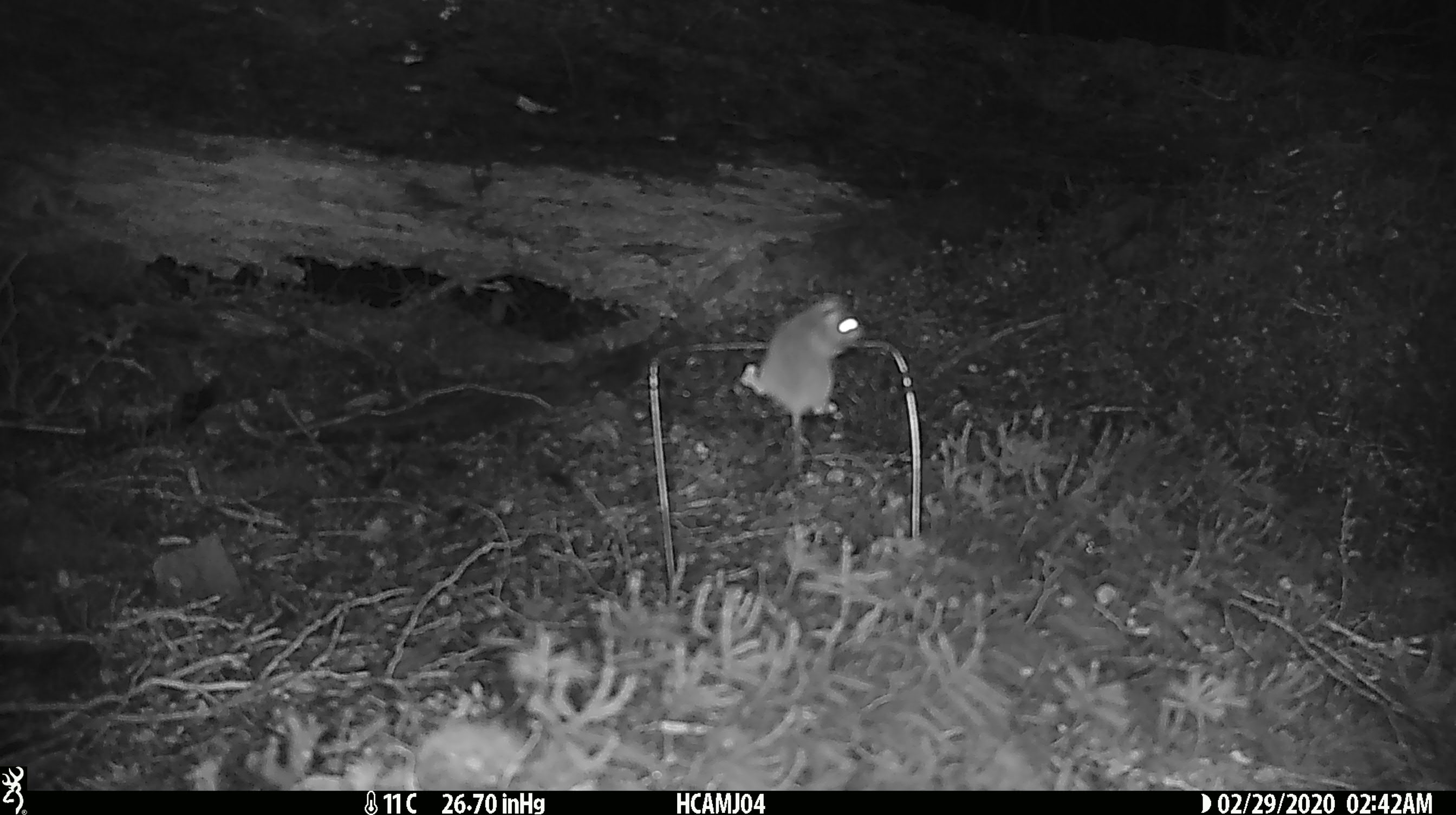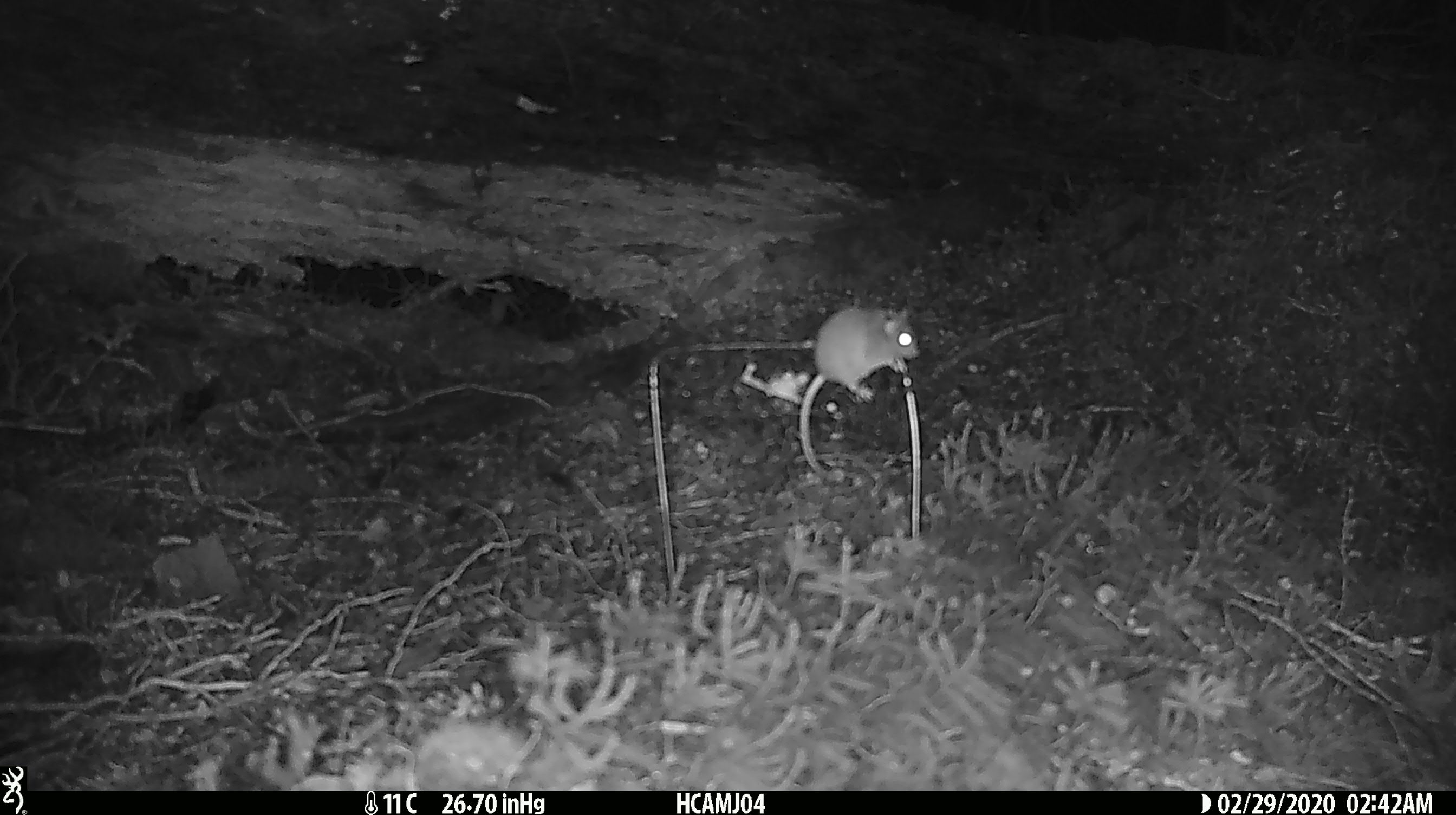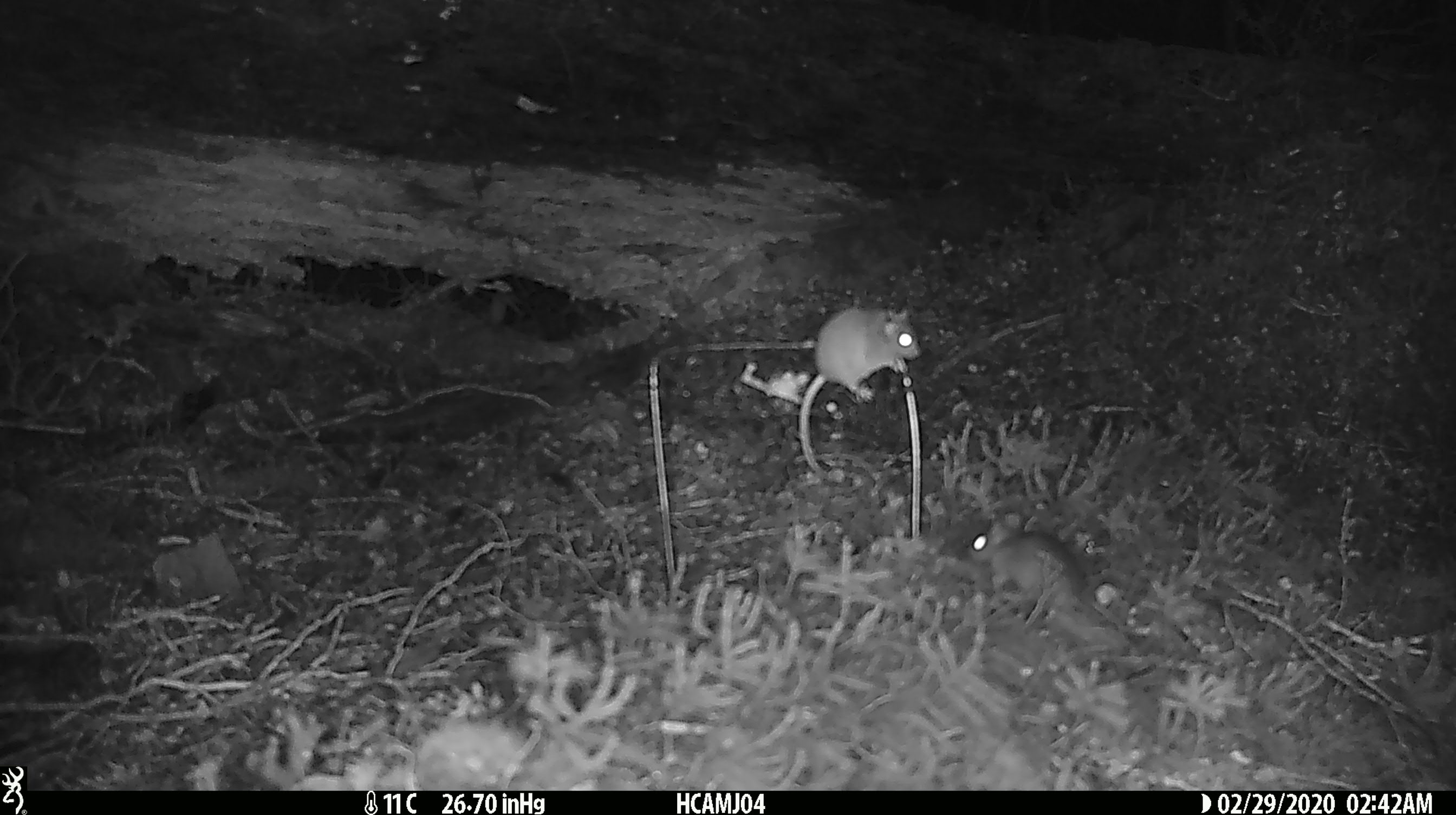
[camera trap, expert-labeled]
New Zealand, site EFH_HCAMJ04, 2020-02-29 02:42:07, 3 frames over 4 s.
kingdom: Animalia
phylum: Chordata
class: Mammalia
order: Rodentia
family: Muridae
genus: Mus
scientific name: Mus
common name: mouse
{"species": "mouse (Mus)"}